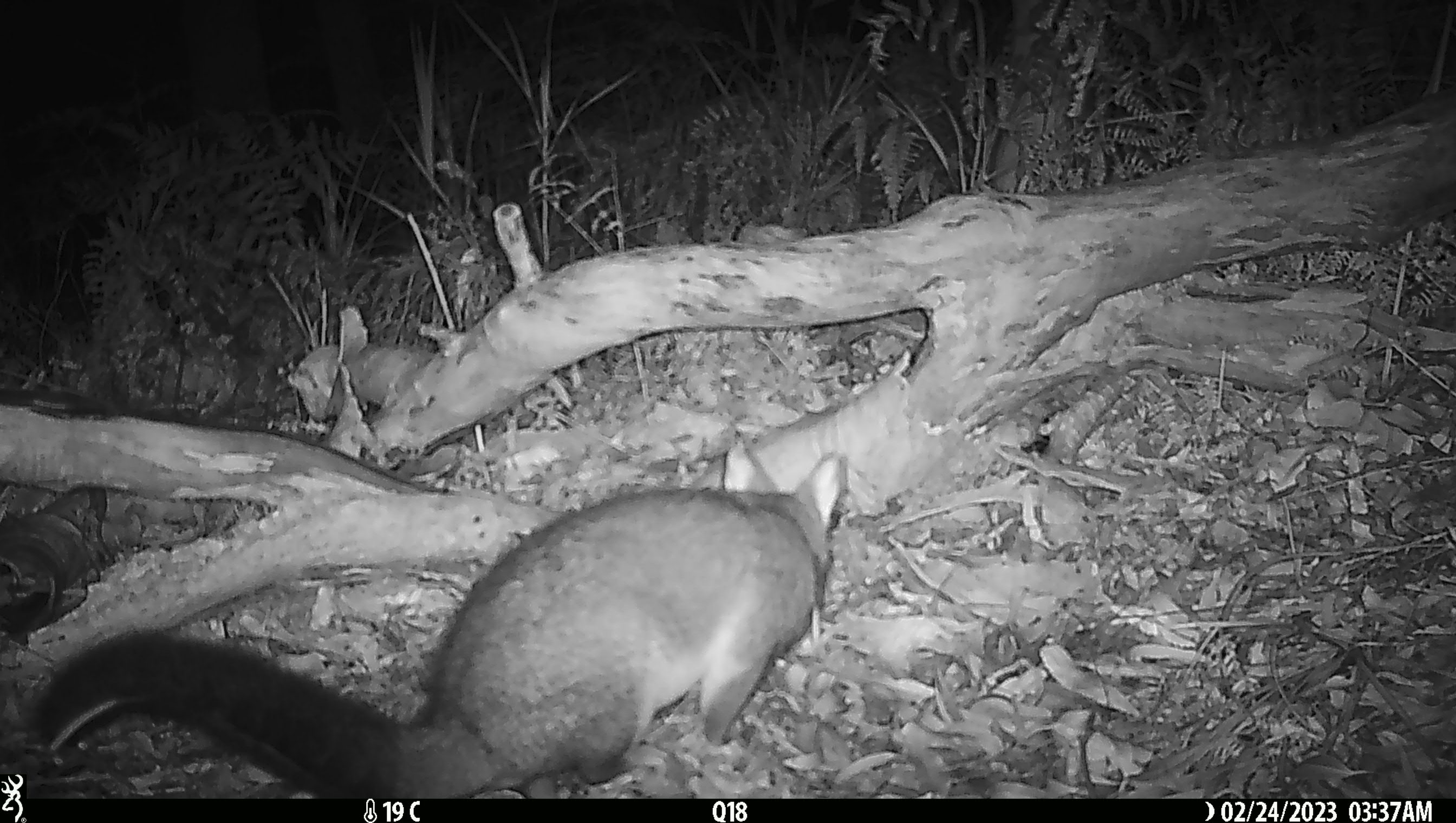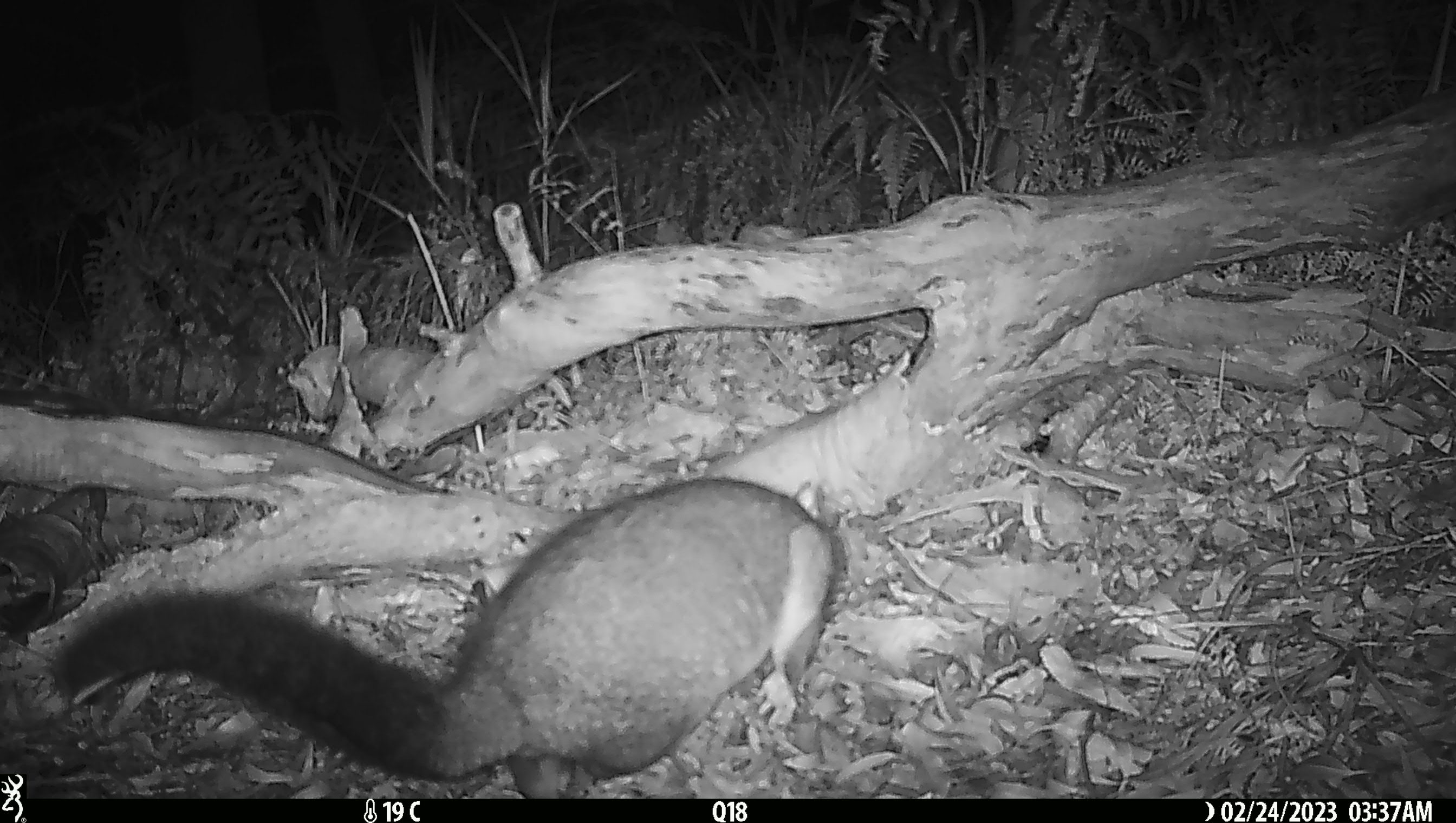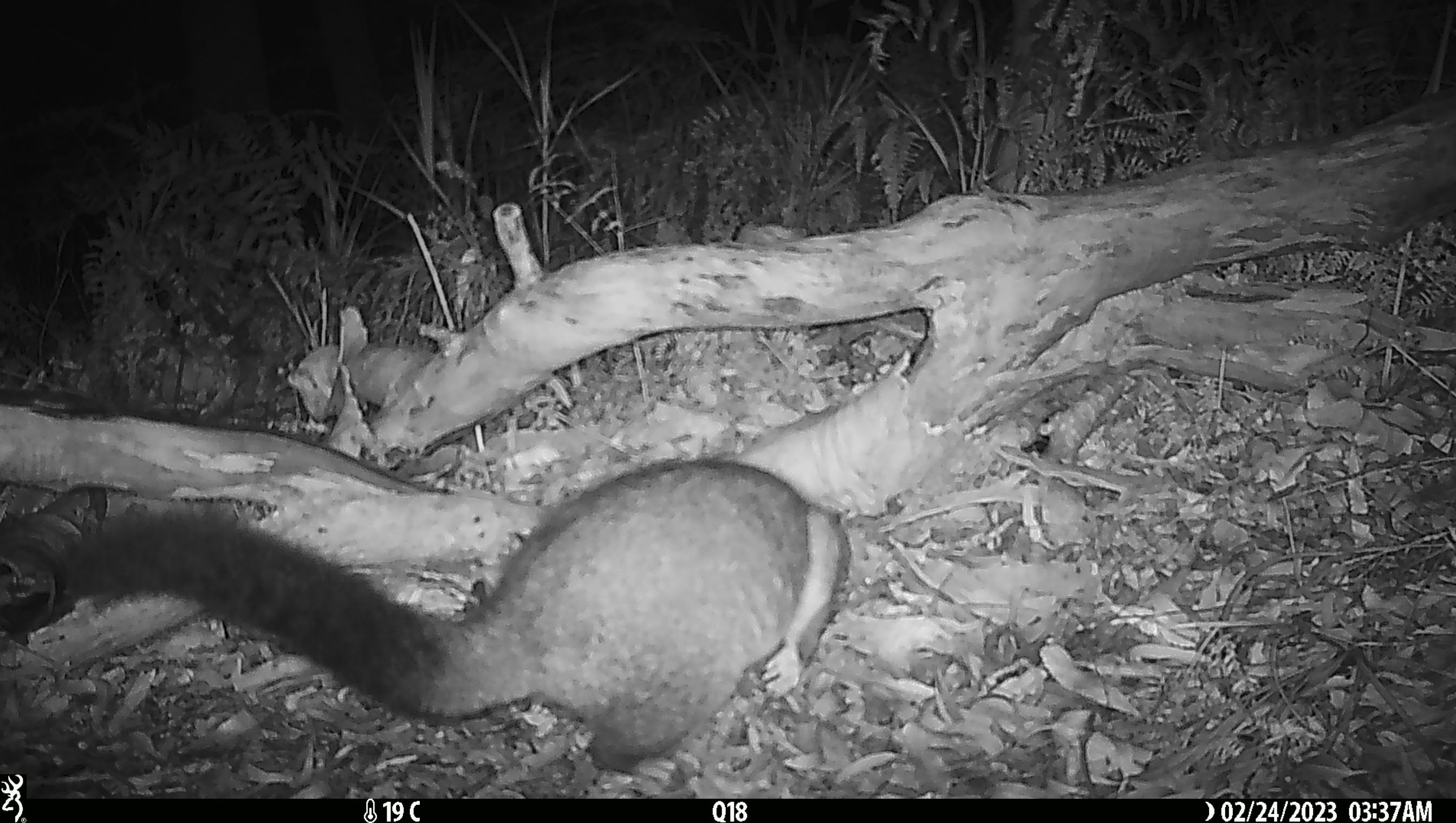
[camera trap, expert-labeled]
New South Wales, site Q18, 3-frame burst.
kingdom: Animalia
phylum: Chordata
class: Mammalia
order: Diprotodontia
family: Phalangeridae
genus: Trichosurus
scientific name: Trichosurus vulpecula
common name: common brushtail possum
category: possum